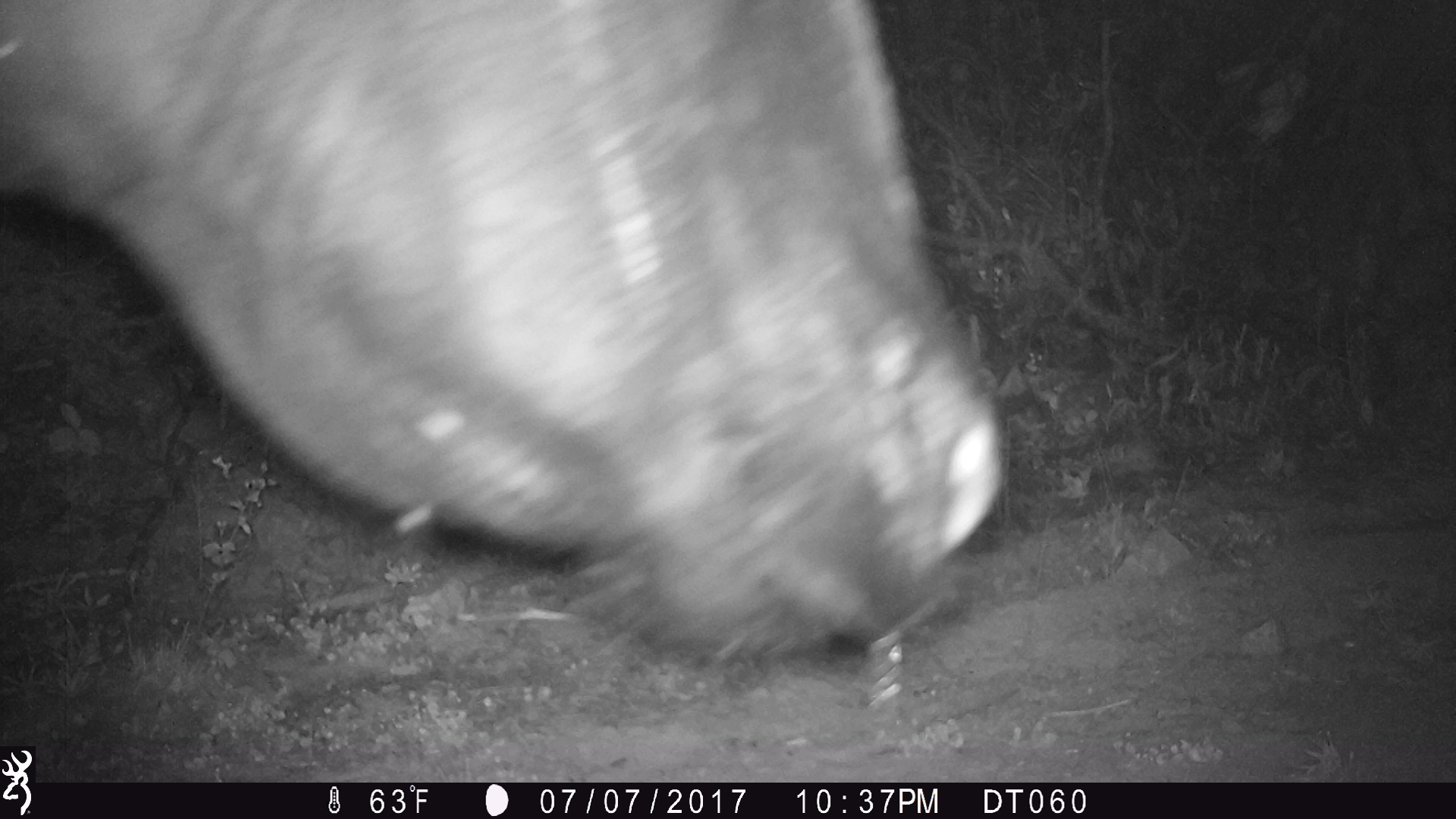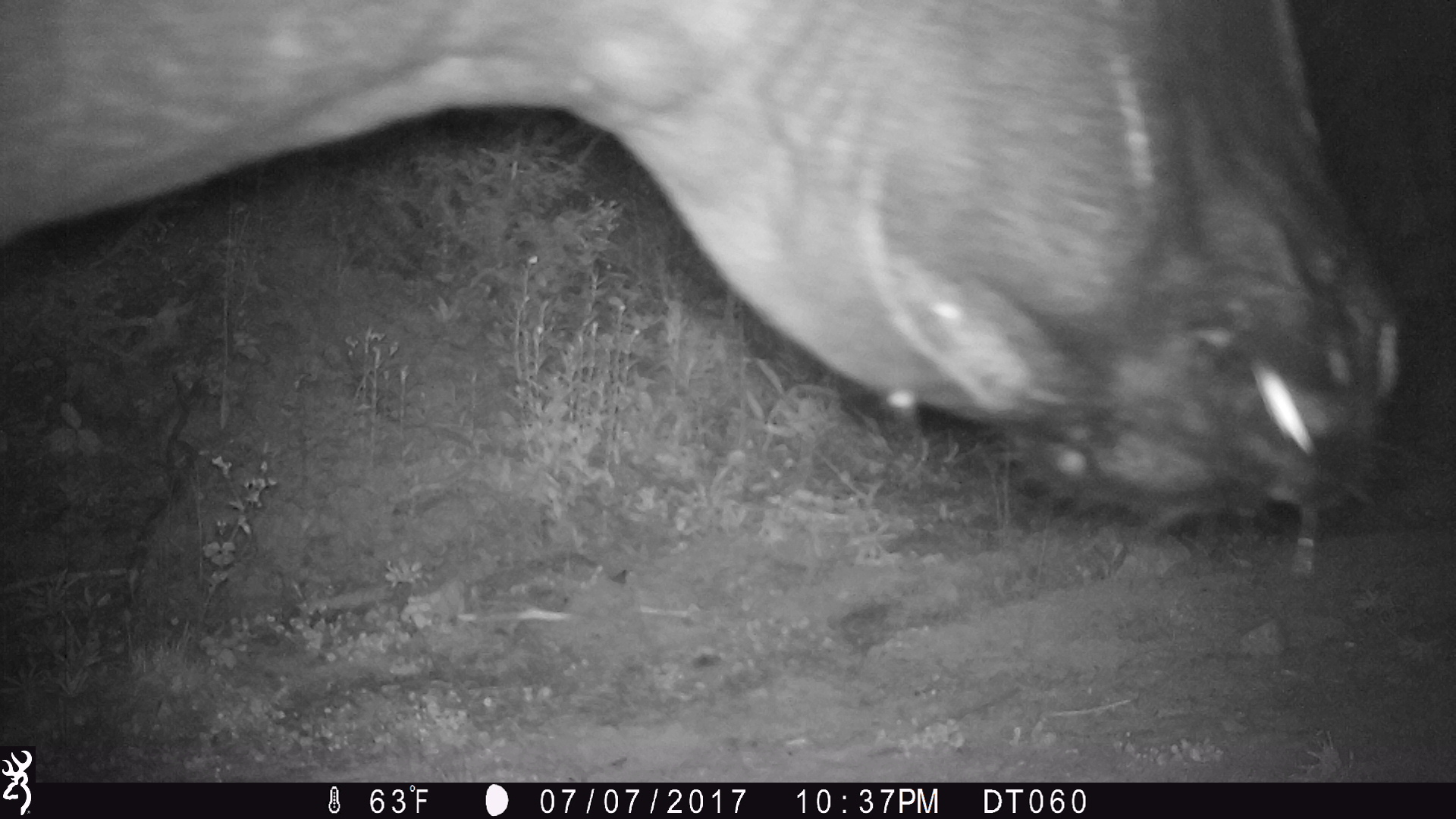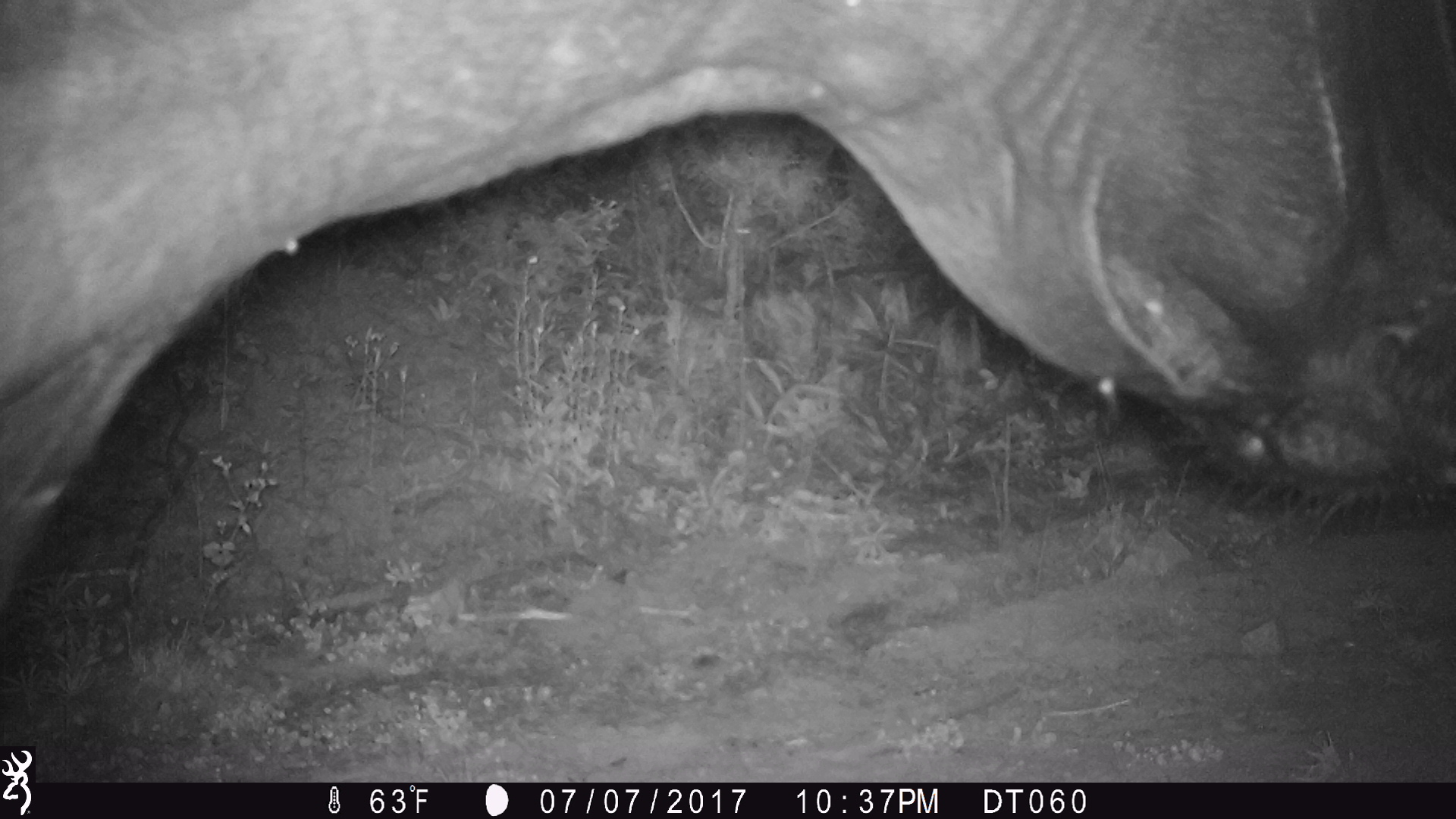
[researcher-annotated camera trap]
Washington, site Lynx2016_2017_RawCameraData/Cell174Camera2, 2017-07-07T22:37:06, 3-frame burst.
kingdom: Animalia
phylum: Chordata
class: Mammalia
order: Artiodactyla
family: Bovidae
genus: Bos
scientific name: Bos taurus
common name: domestic cattle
Domestic cattle (Bos taurus). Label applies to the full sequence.